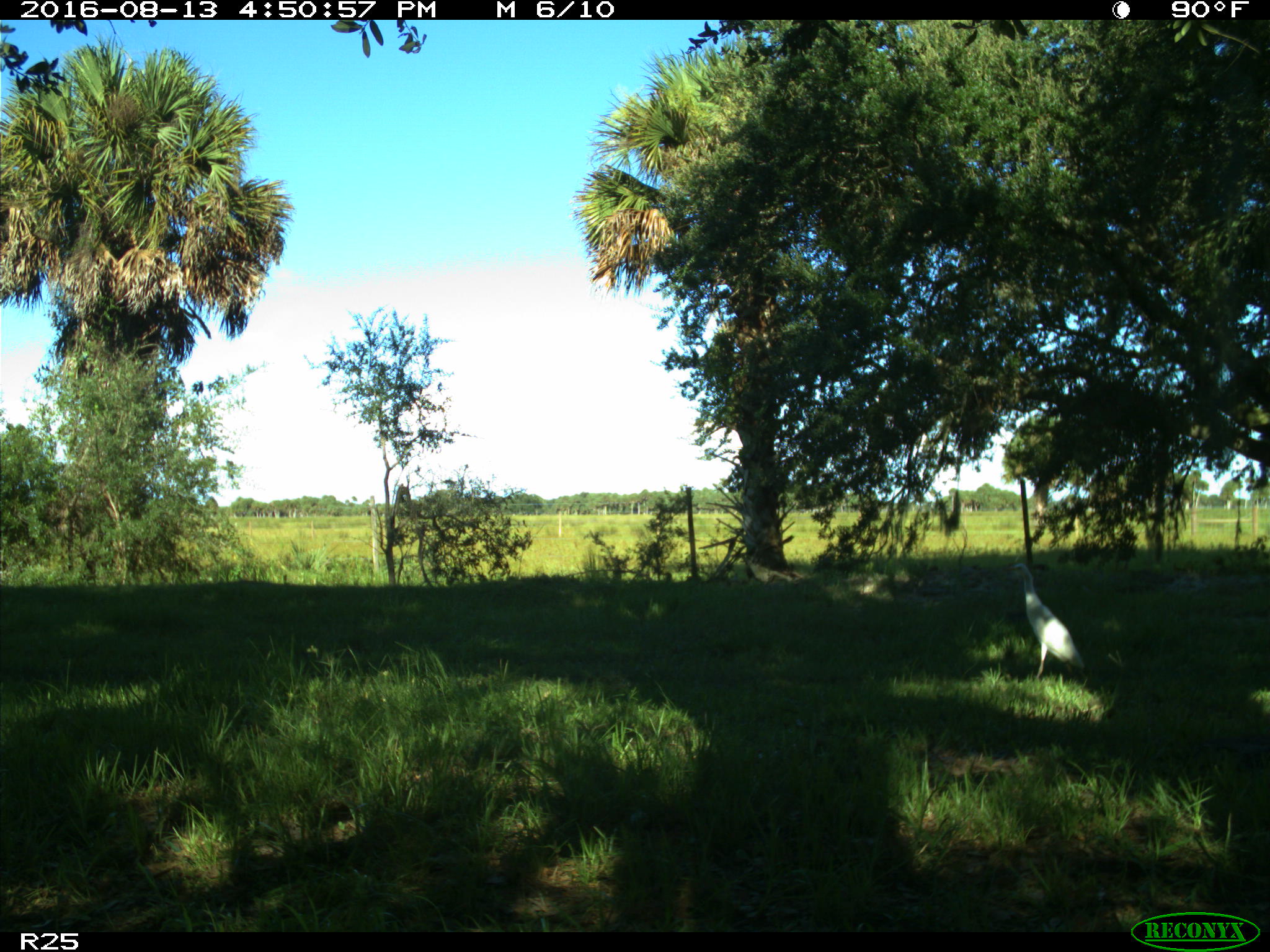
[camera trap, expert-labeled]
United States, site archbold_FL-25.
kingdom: Animalia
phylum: Chordata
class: Aves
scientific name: Aves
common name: birds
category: unidentified bird